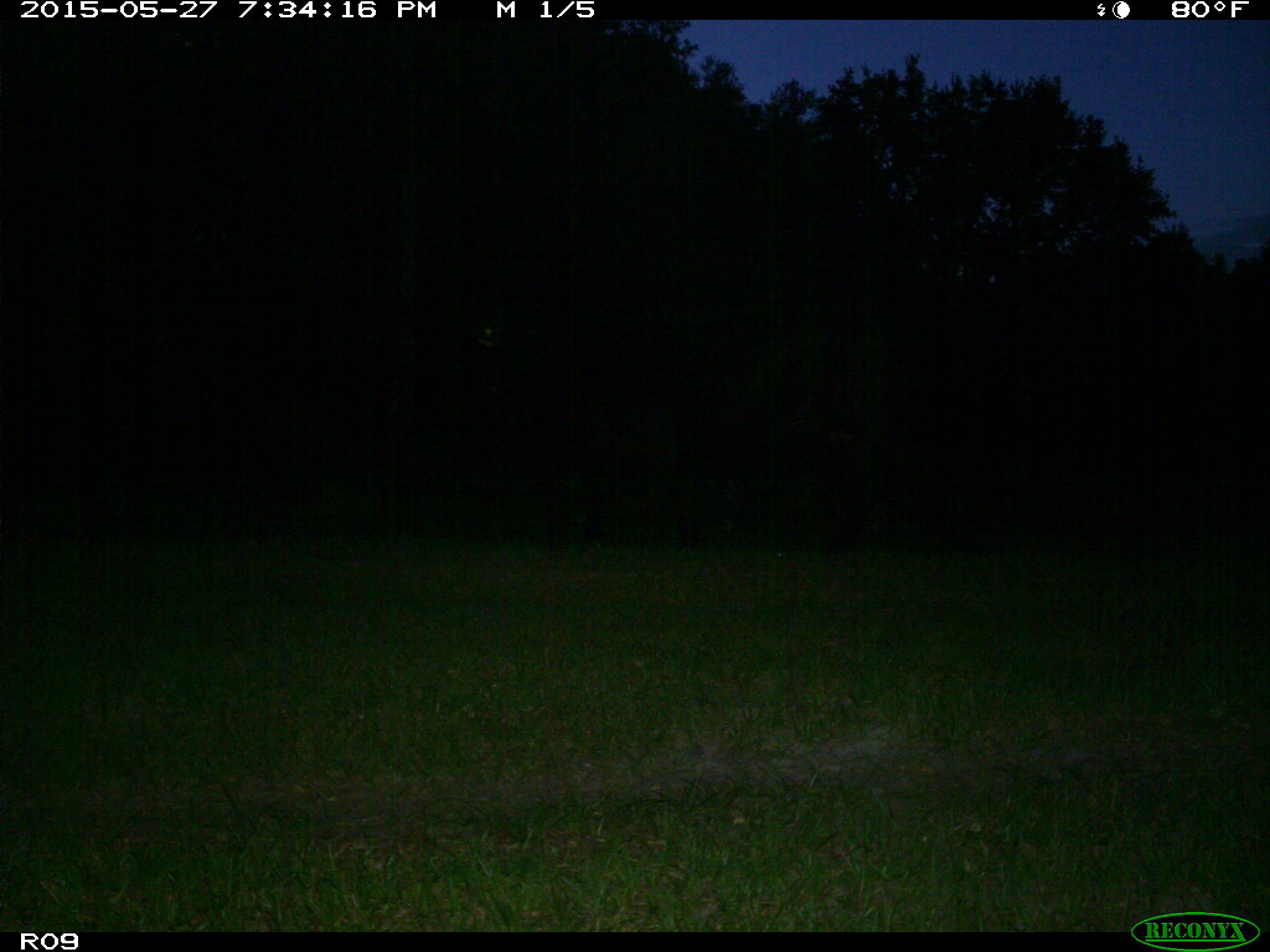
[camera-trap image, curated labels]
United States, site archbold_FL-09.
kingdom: Animalia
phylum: Chordata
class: Mammalia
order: Artiodactyla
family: Bovidae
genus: Bos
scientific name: Bos taurus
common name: domestic cow